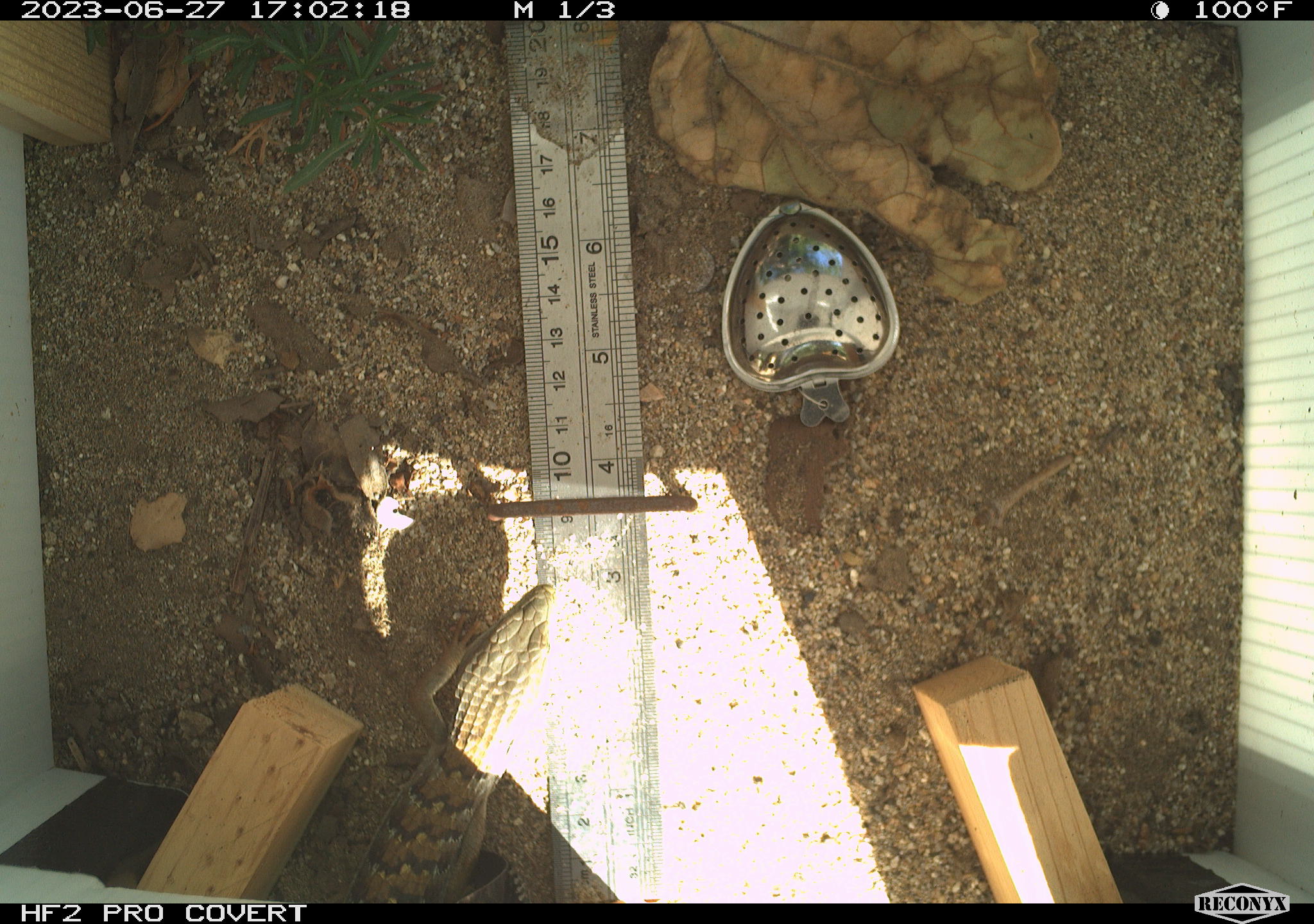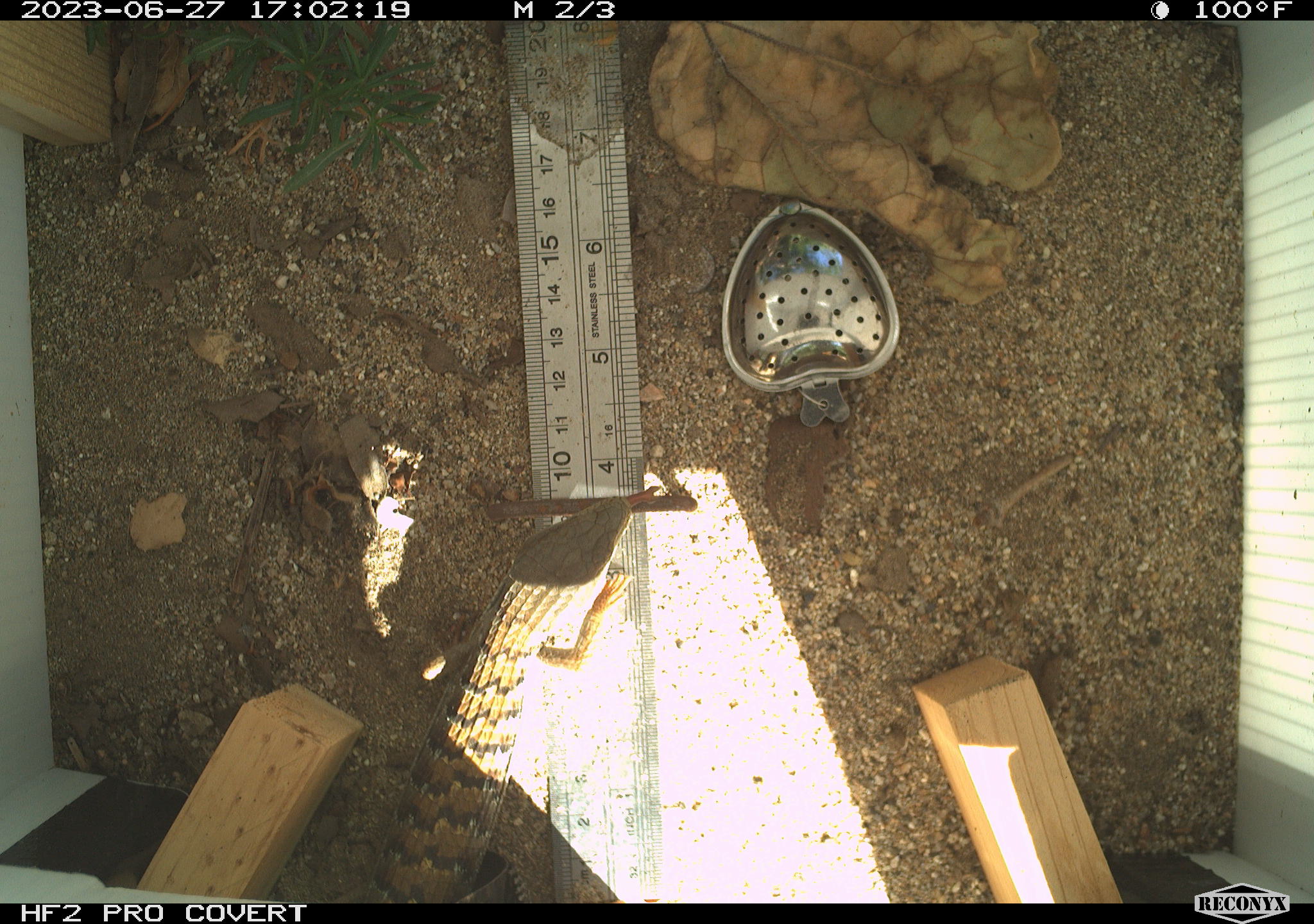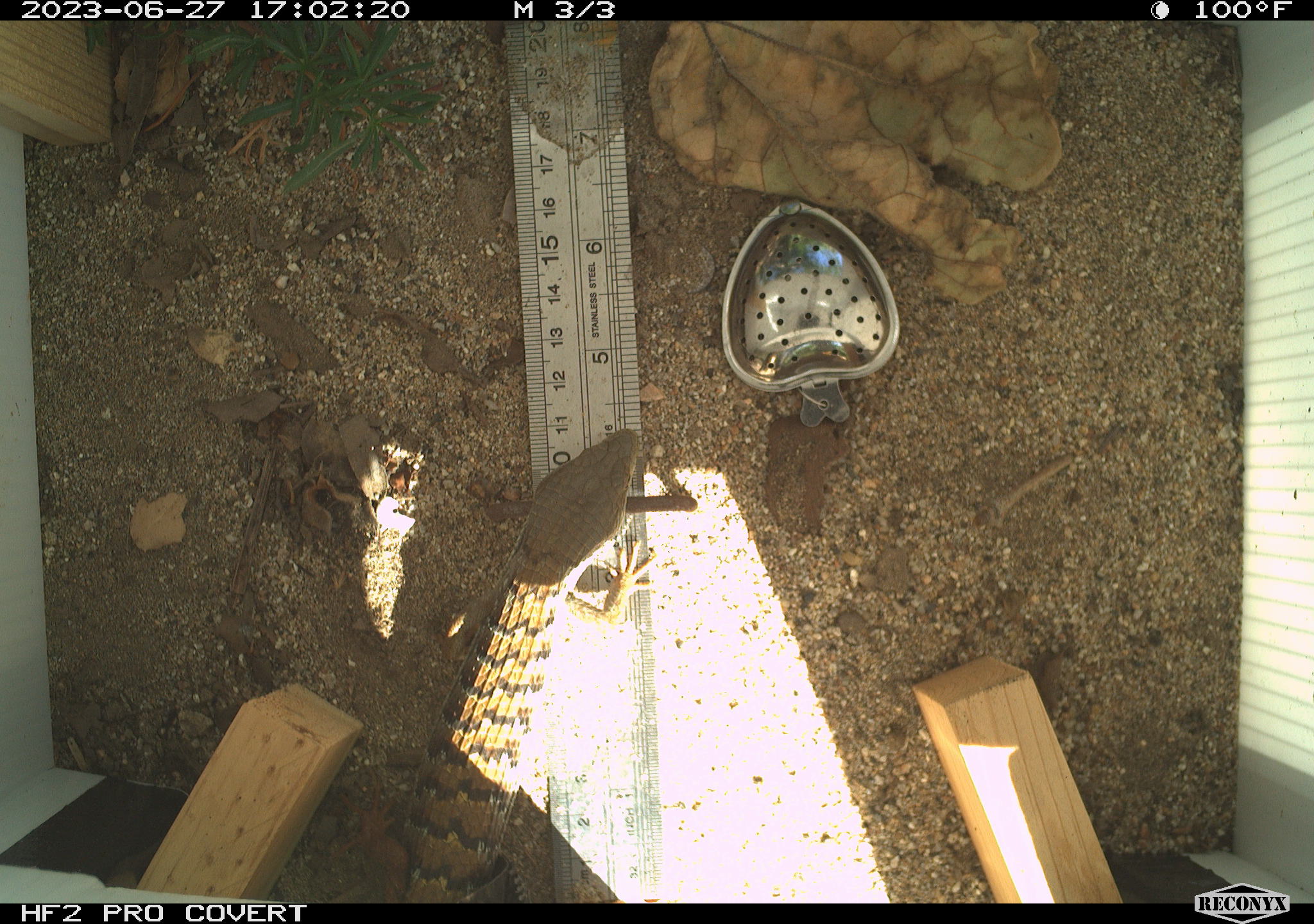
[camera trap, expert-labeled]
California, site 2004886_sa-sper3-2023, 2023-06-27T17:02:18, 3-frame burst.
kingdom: Animalia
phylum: Chordata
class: Reptilia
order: Squamata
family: Anguidae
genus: Elgaria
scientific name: Elgaria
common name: alligator lizards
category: elgaria species